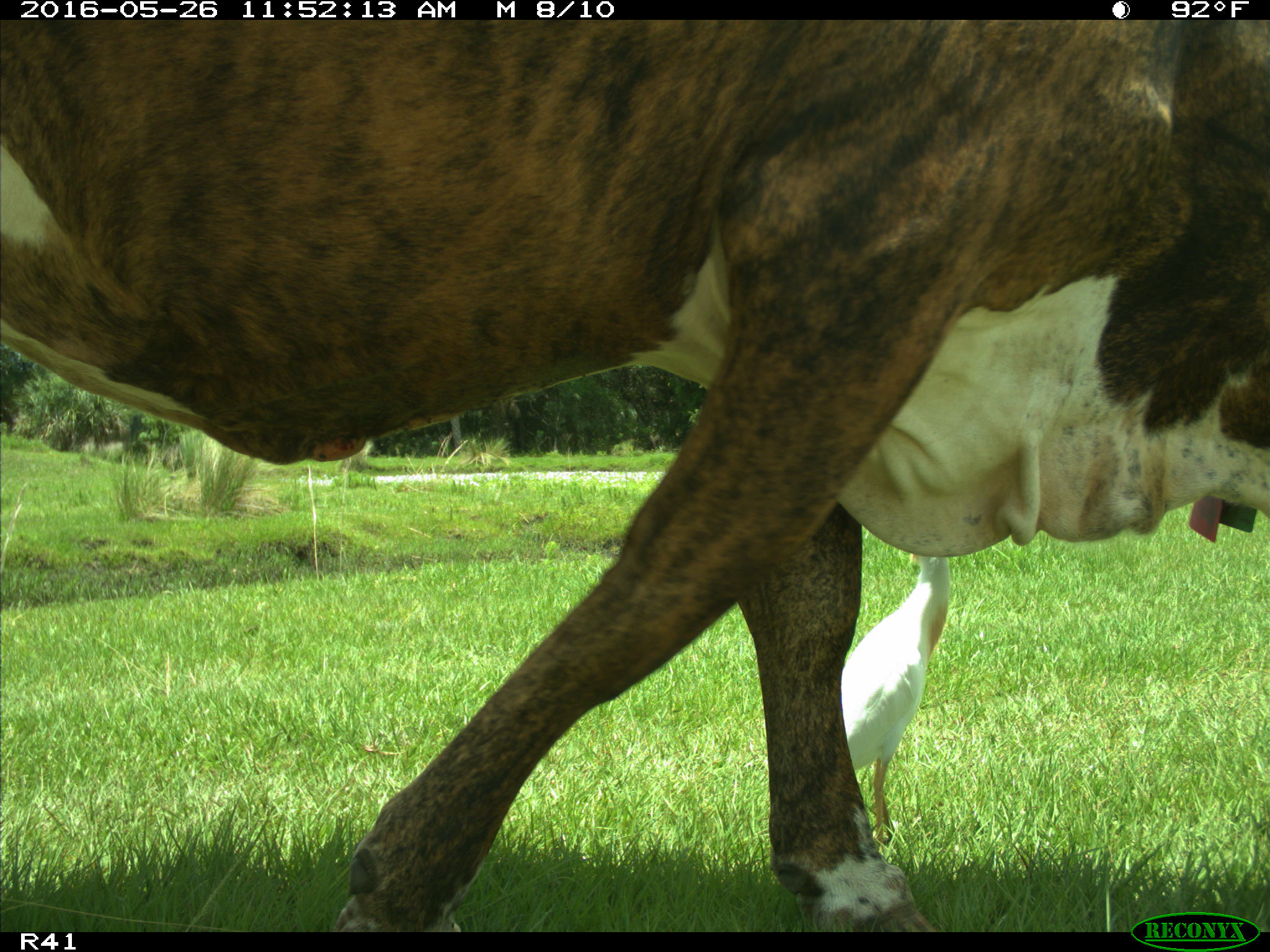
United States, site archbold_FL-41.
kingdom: Animalia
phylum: Chordata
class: Mammalia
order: Artiodactyla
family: Bovidae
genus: Bos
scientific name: Bos taurus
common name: domestic cow